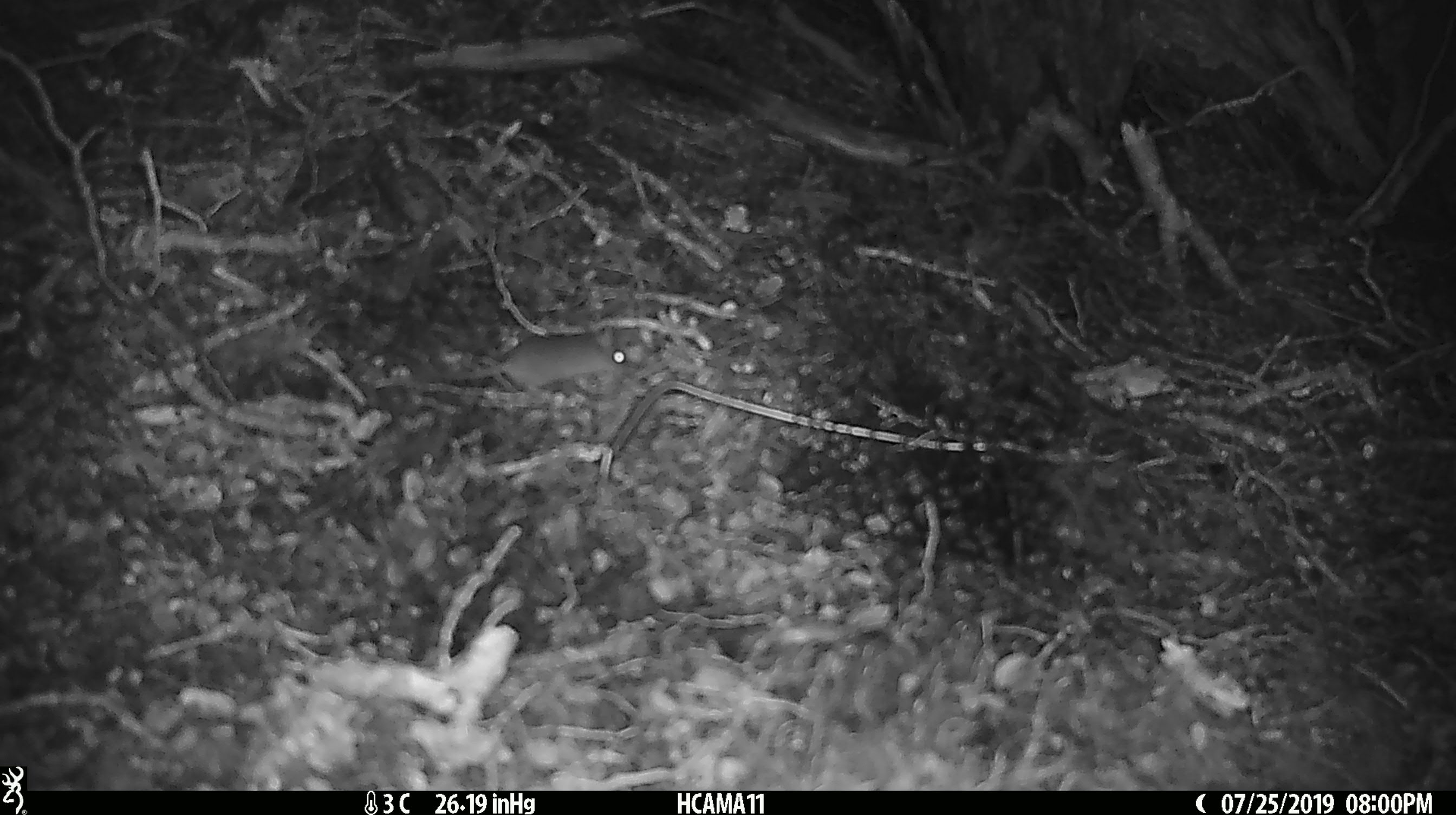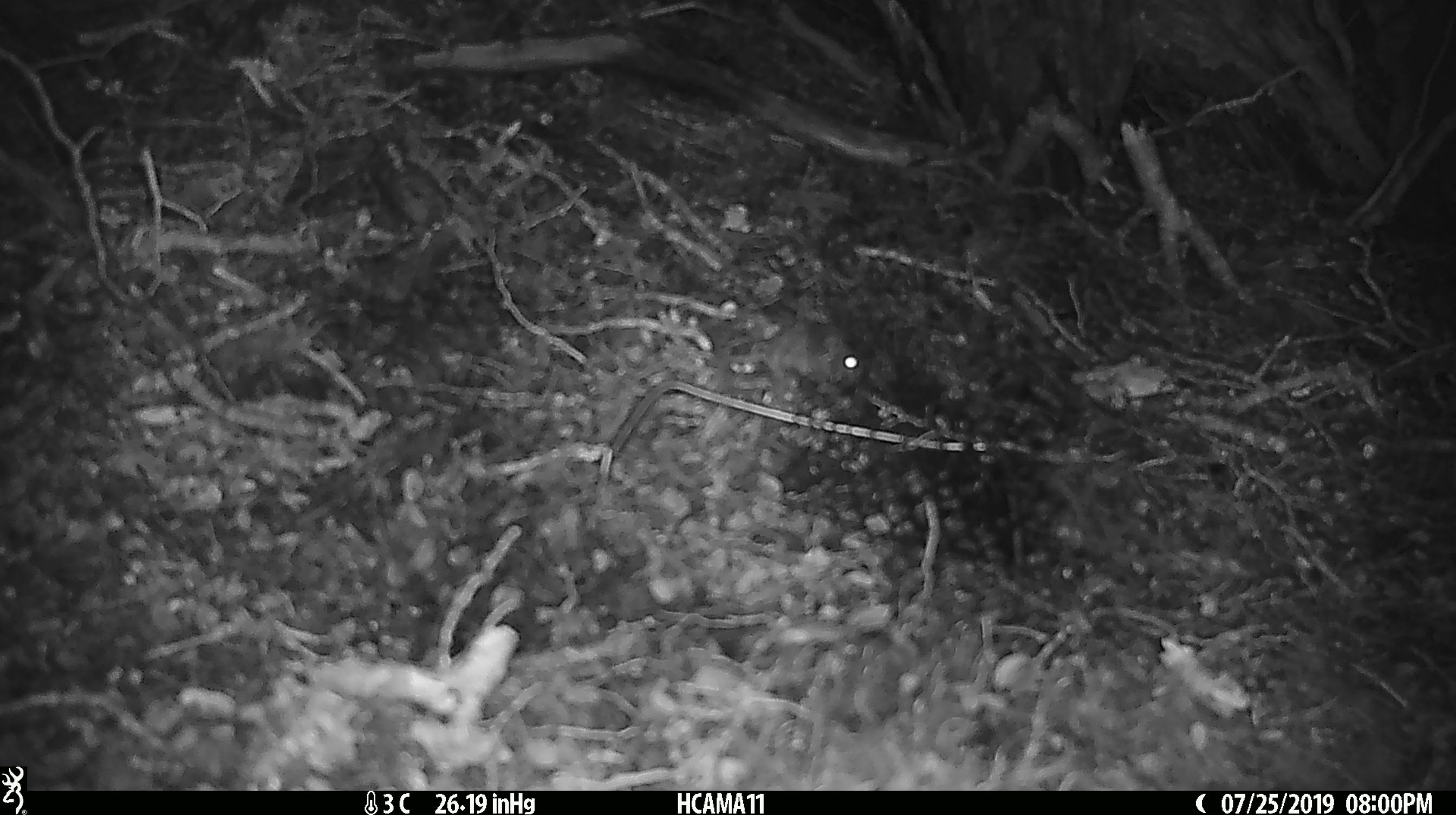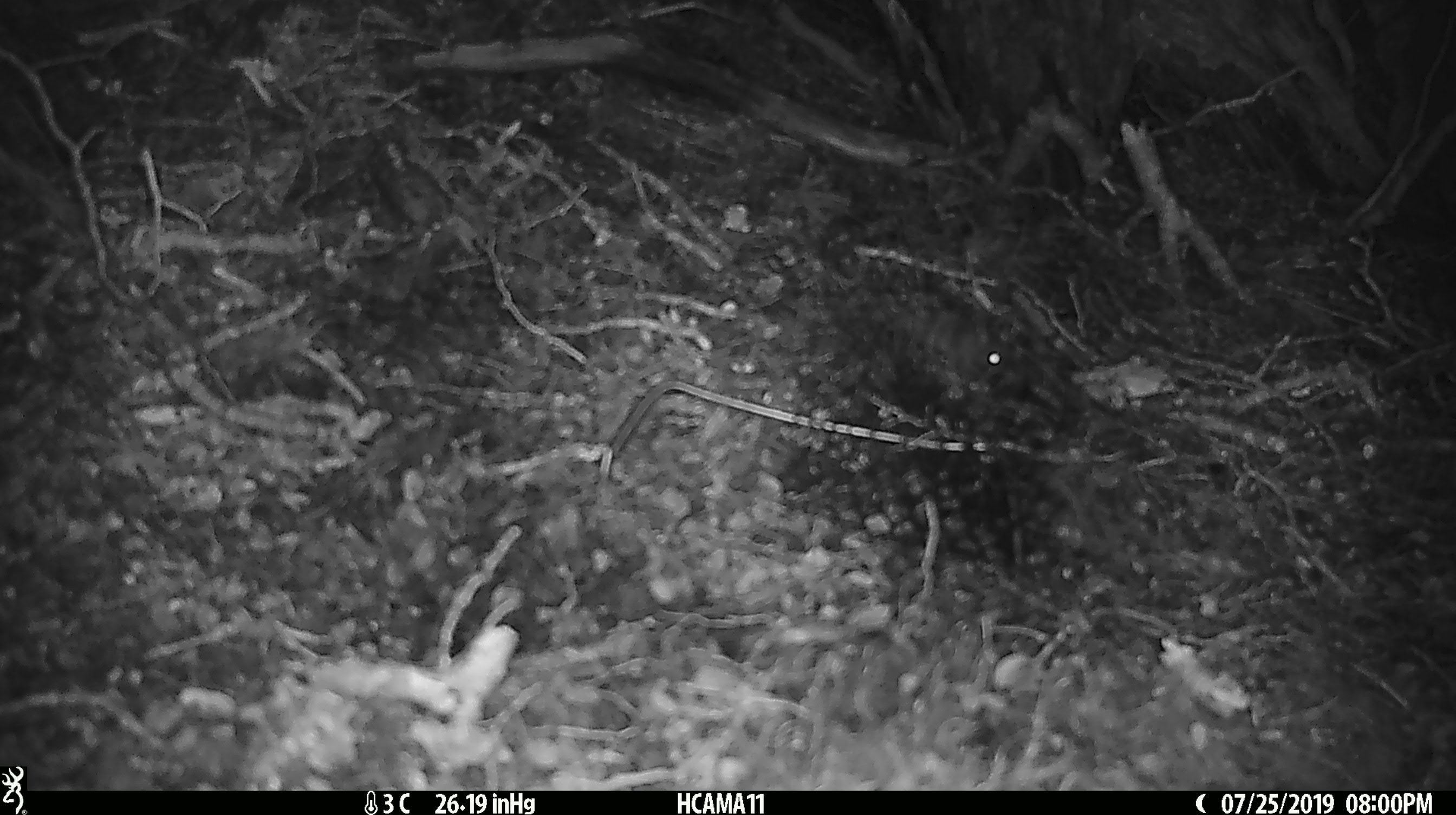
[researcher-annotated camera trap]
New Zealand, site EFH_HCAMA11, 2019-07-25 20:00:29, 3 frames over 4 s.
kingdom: Animalia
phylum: Chordata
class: Mammalia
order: Rodentia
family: Muridae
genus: Mus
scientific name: Mus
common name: mouse